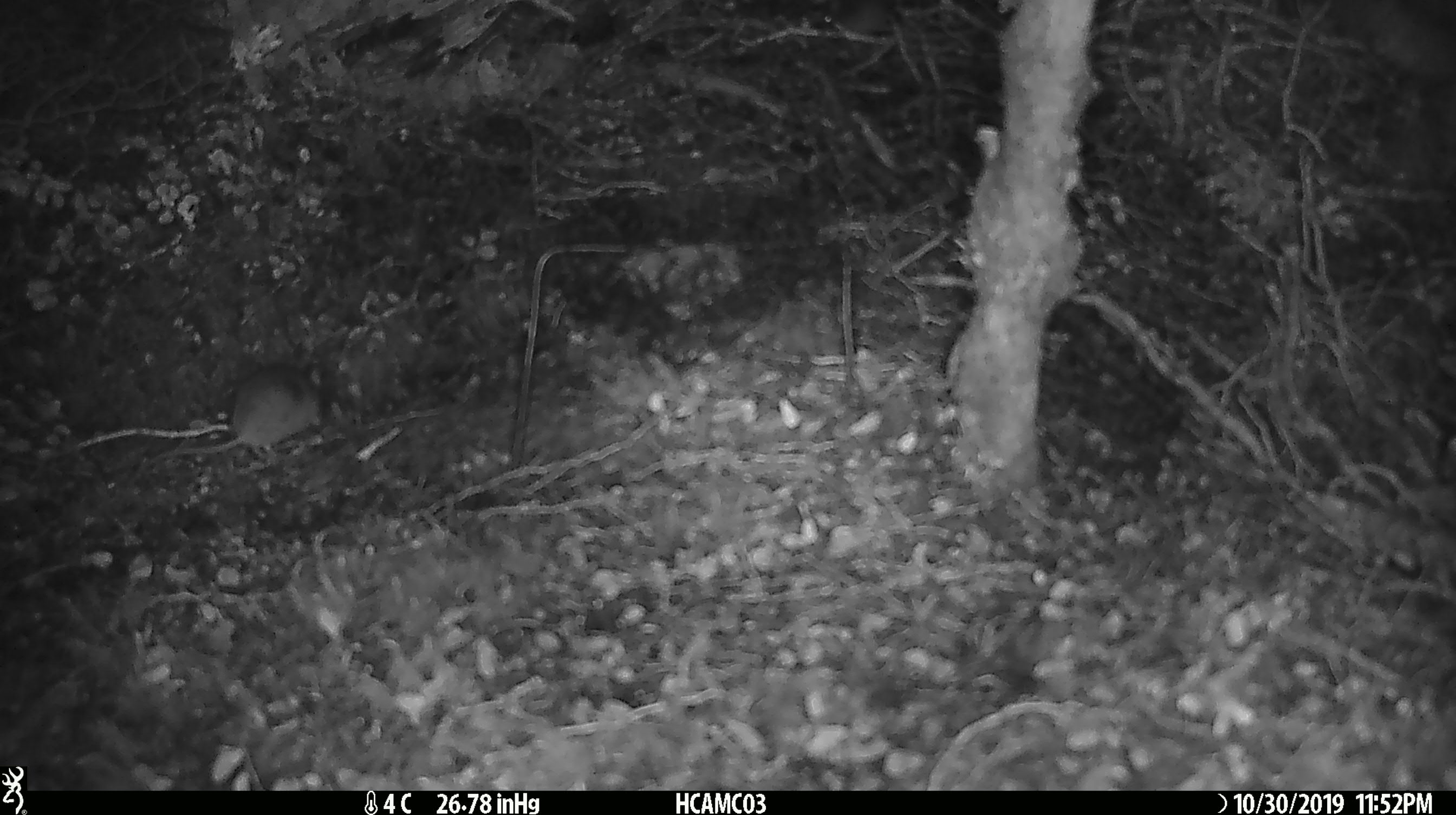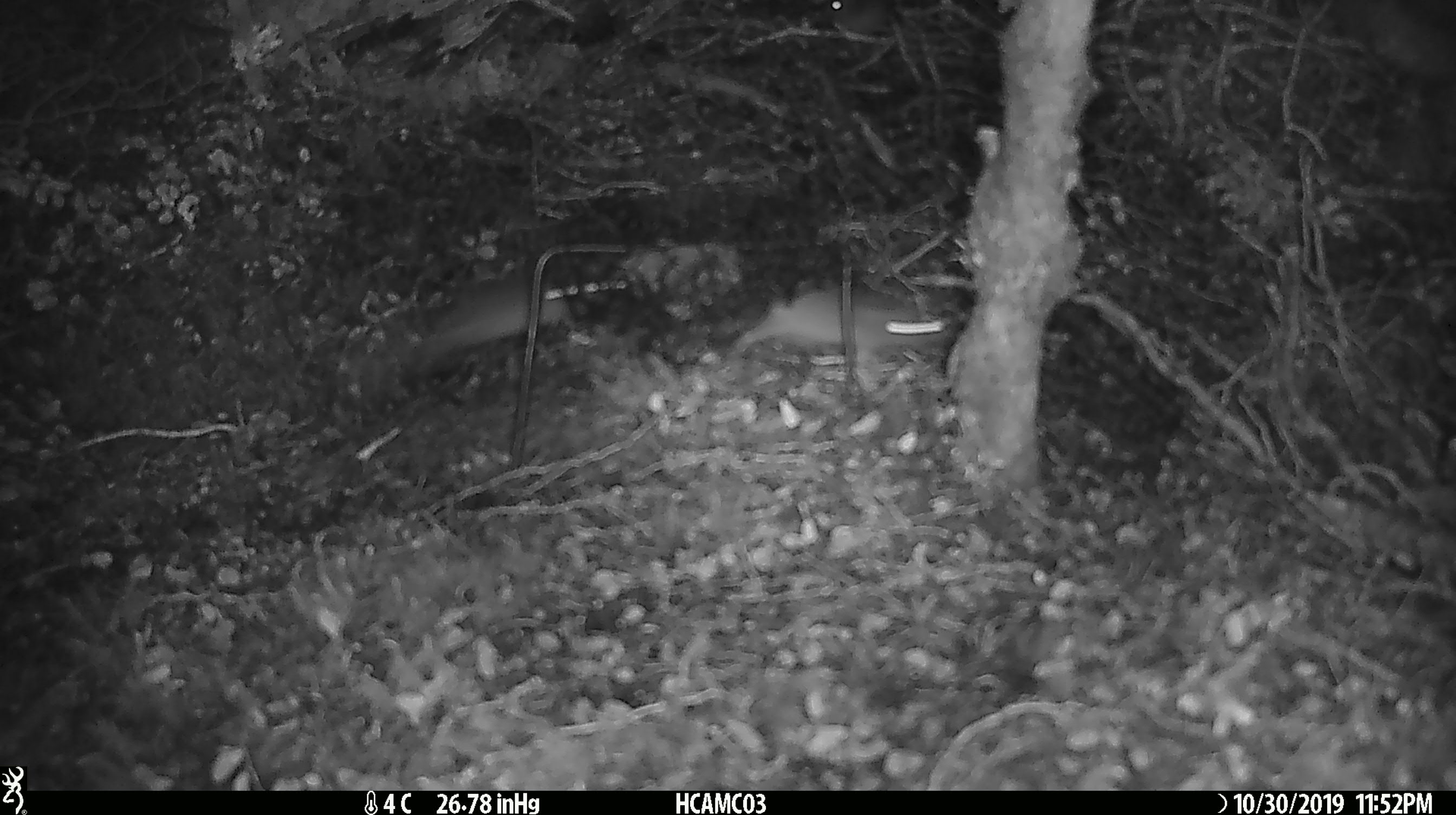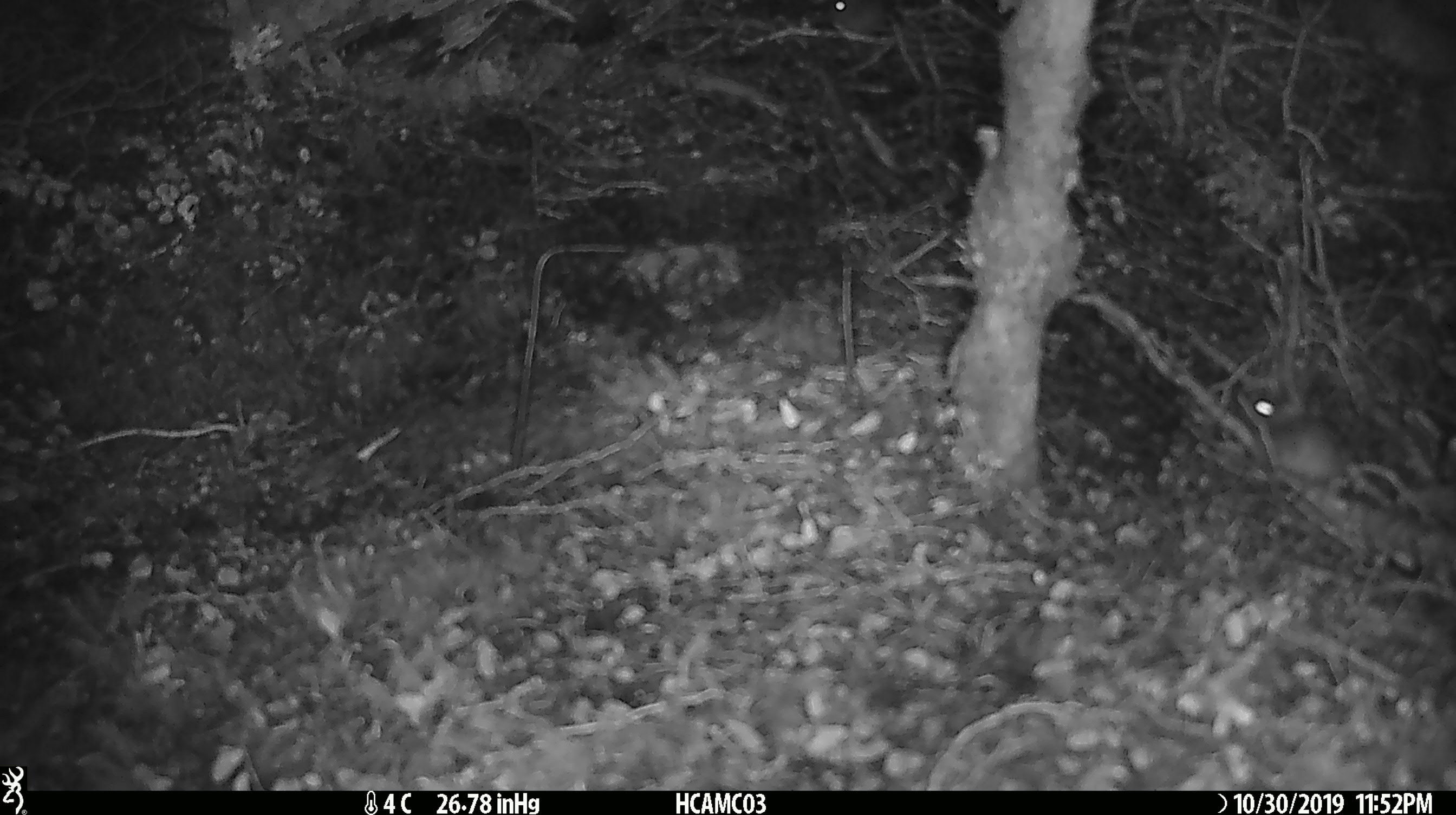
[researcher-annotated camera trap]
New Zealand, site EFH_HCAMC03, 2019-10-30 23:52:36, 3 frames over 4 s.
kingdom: Animalia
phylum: Chordata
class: Mammalia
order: Rodentia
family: Muridae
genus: Mus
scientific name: Mus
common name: mouse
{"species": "mouse (Mus)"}